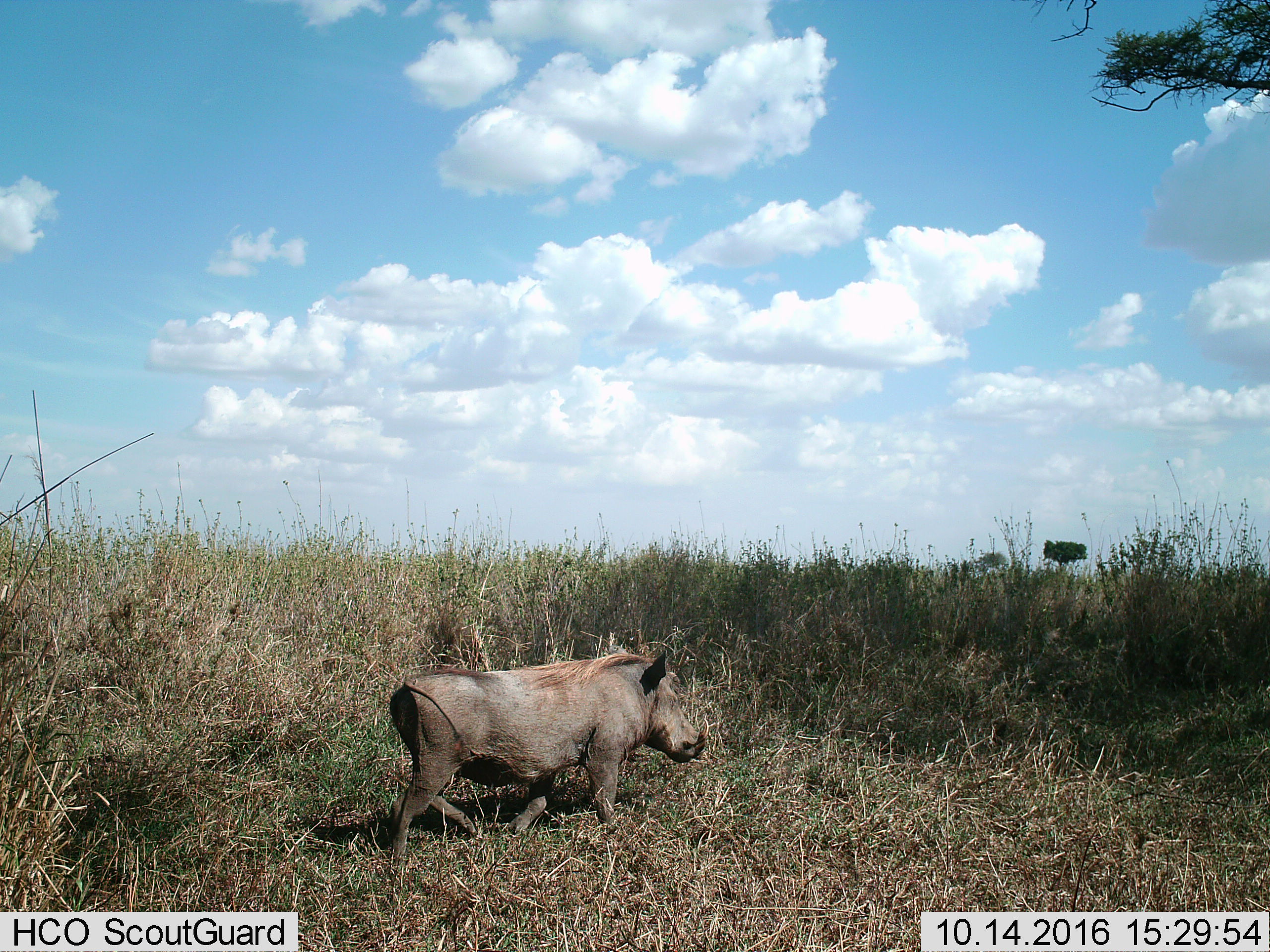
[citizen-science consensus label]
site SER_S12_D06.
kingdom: Animalia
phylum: Chordata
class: Mammalia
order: Artiodactyla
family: Suidae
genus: Phacochoerus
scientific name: Phacochoerus africanus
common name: warthog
Warthog (Phacochoerus africanus), count 1. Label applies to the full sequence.